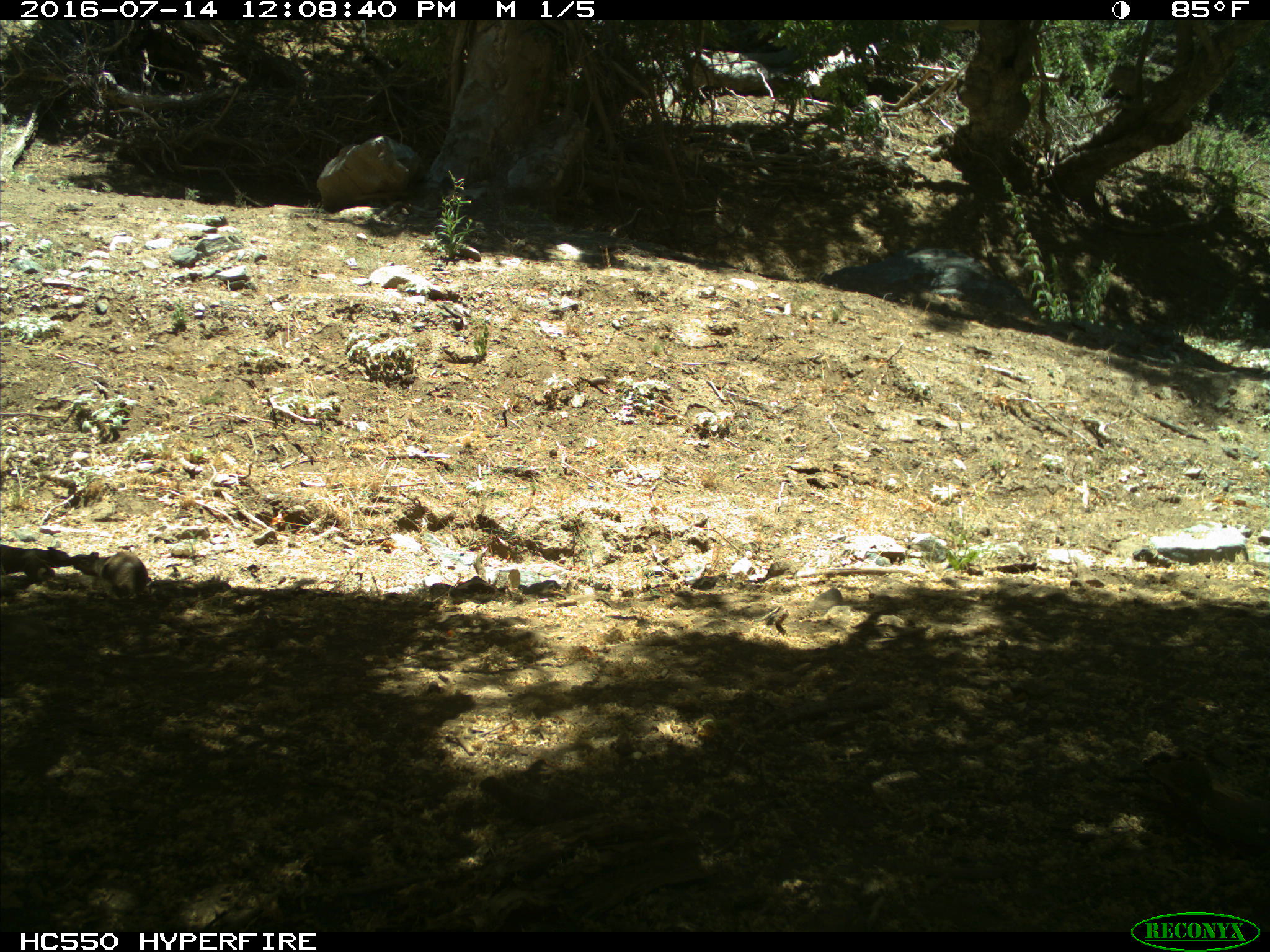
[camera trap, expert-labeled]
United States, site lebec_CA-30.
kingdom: Animalia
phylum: Chordata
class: Mammalia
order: Rodentia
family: Sciuridae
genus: Otospermophilus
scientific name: Otospermophilus beecheyi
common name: california ground squirrel